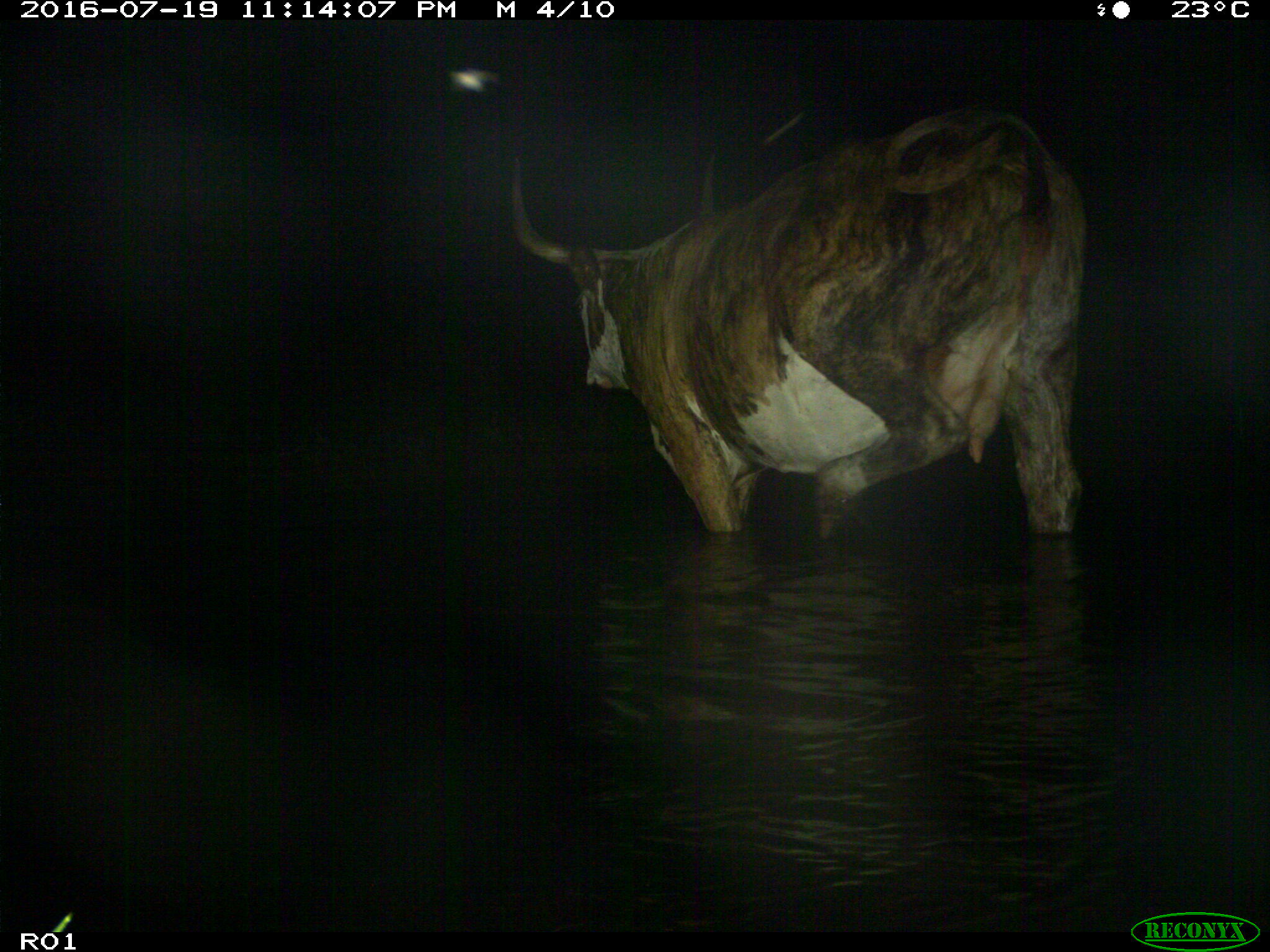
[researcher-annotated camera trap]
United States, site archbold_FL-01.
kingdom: Animalia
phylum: Chordata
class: Mammalia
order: Artiodactyla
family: Bovidae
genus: Bos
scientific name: Bos taurus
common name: domestic cow